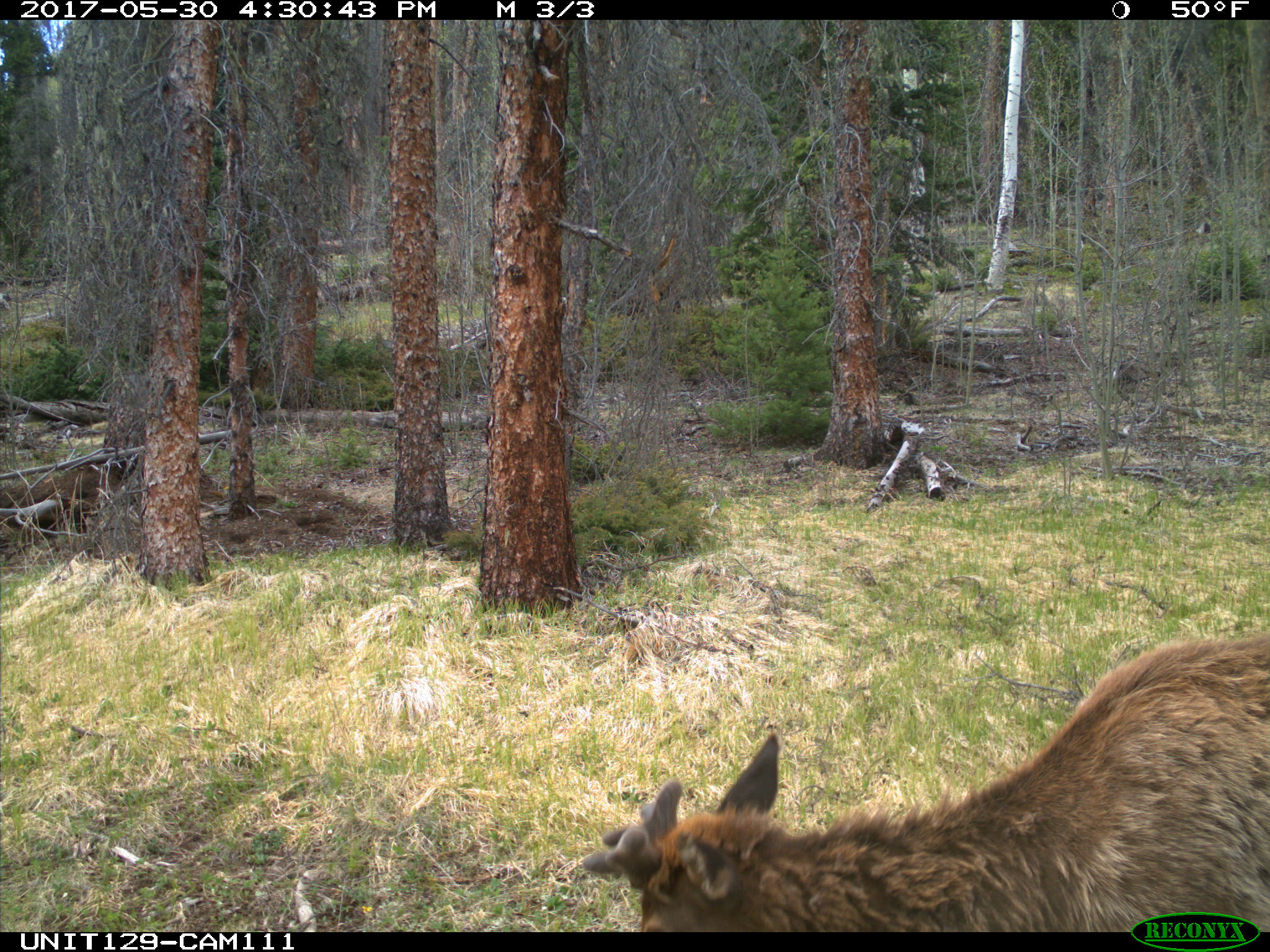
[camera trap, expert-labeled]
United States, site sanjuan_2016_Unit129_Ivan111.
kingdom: Animalia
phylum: Chordata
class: Mammalia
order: Artiodactyla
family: Cervidae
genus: Cervus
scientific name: Cervus elaphus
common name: red deer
Cervus elaphus (red deer).